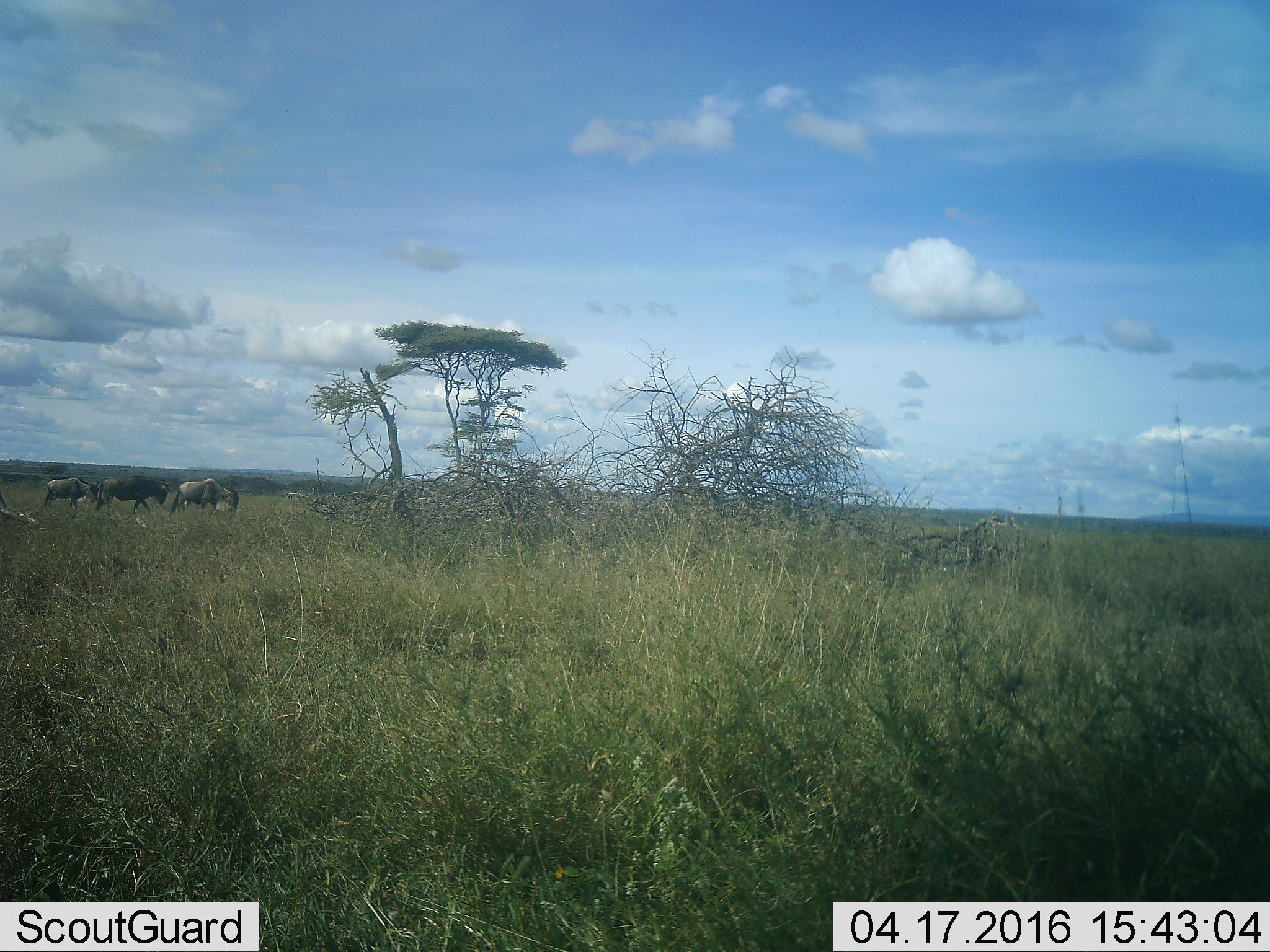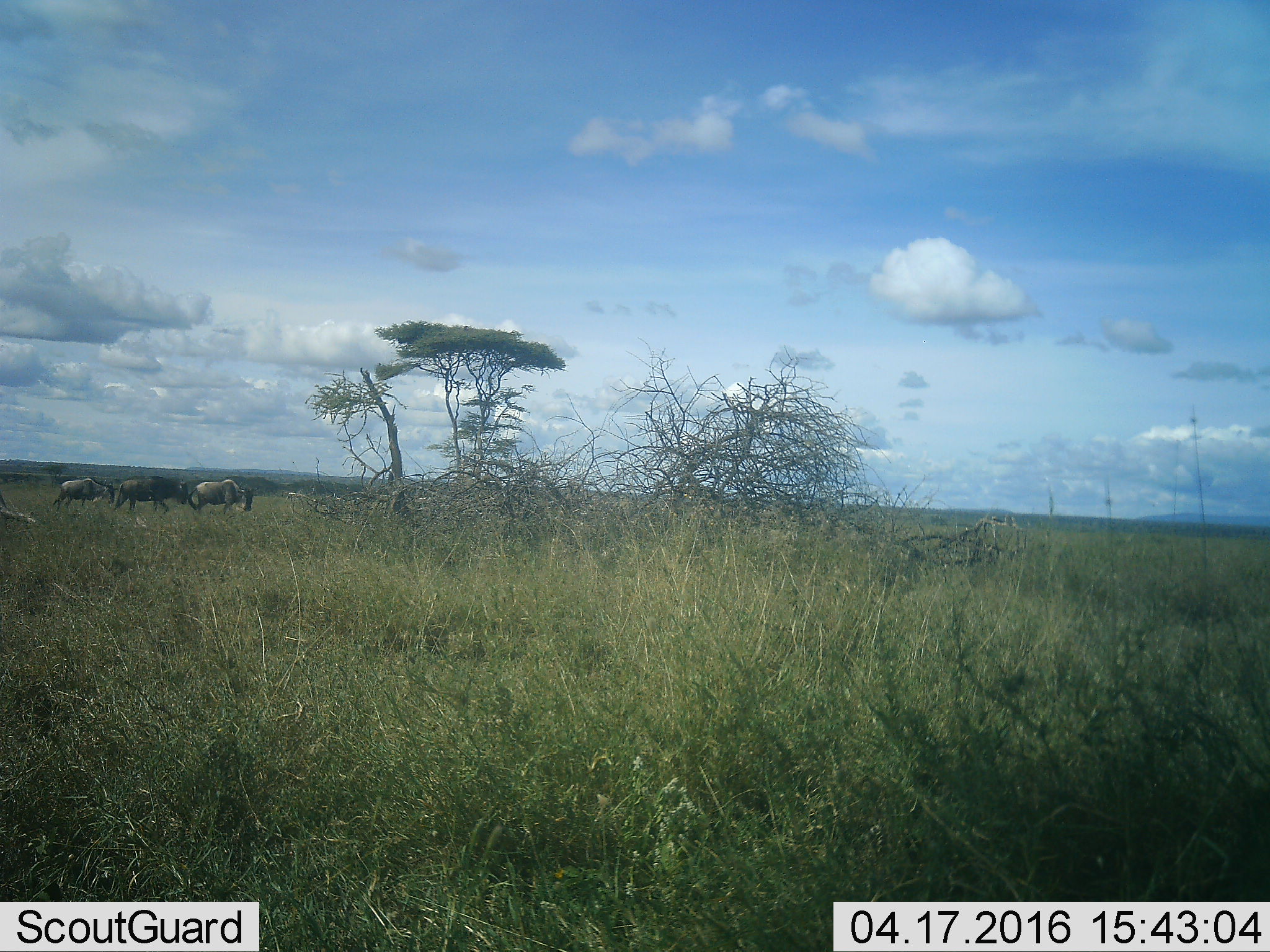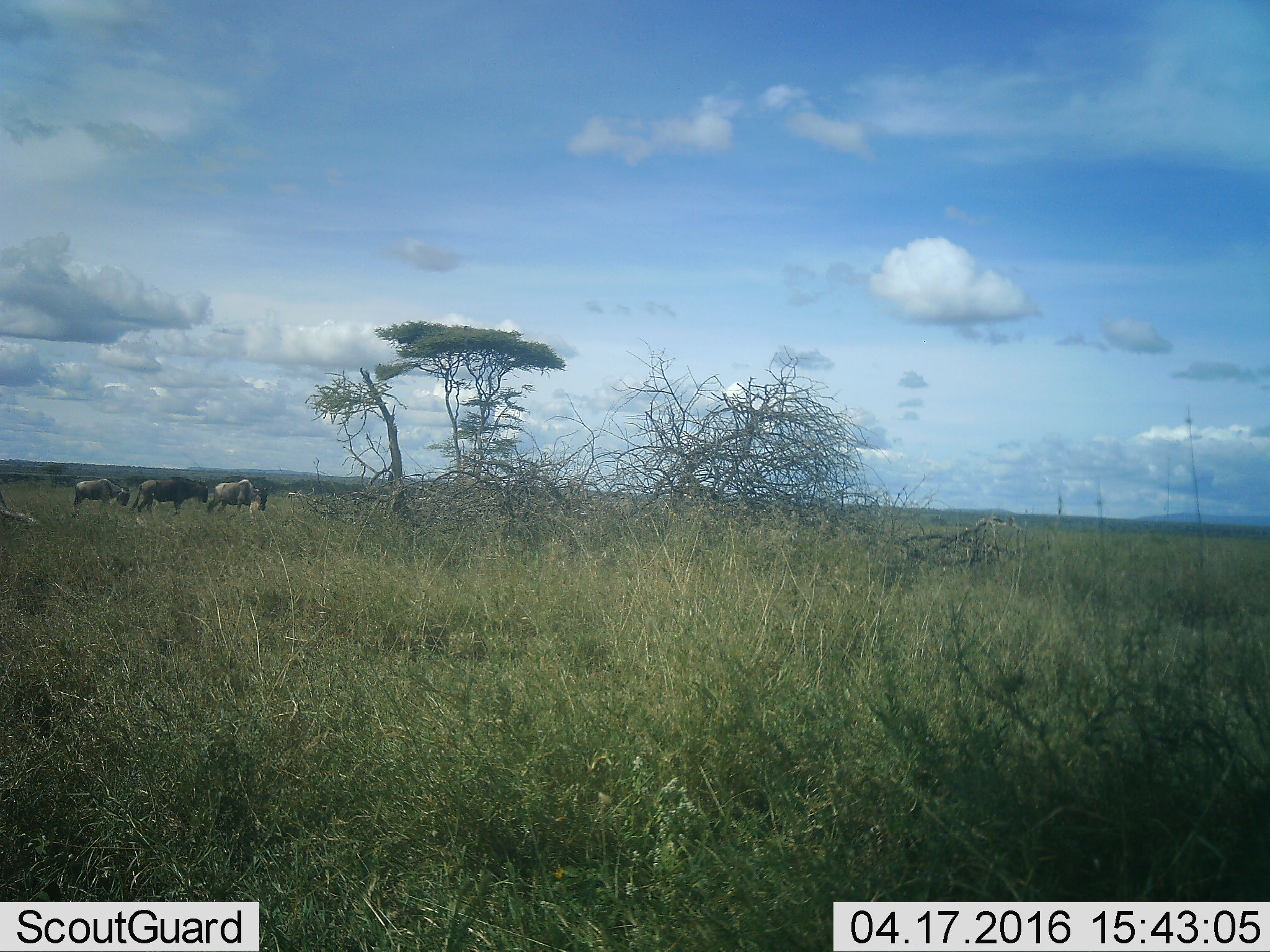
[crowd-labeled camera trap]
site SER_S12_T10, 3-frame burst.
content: unidentified animal